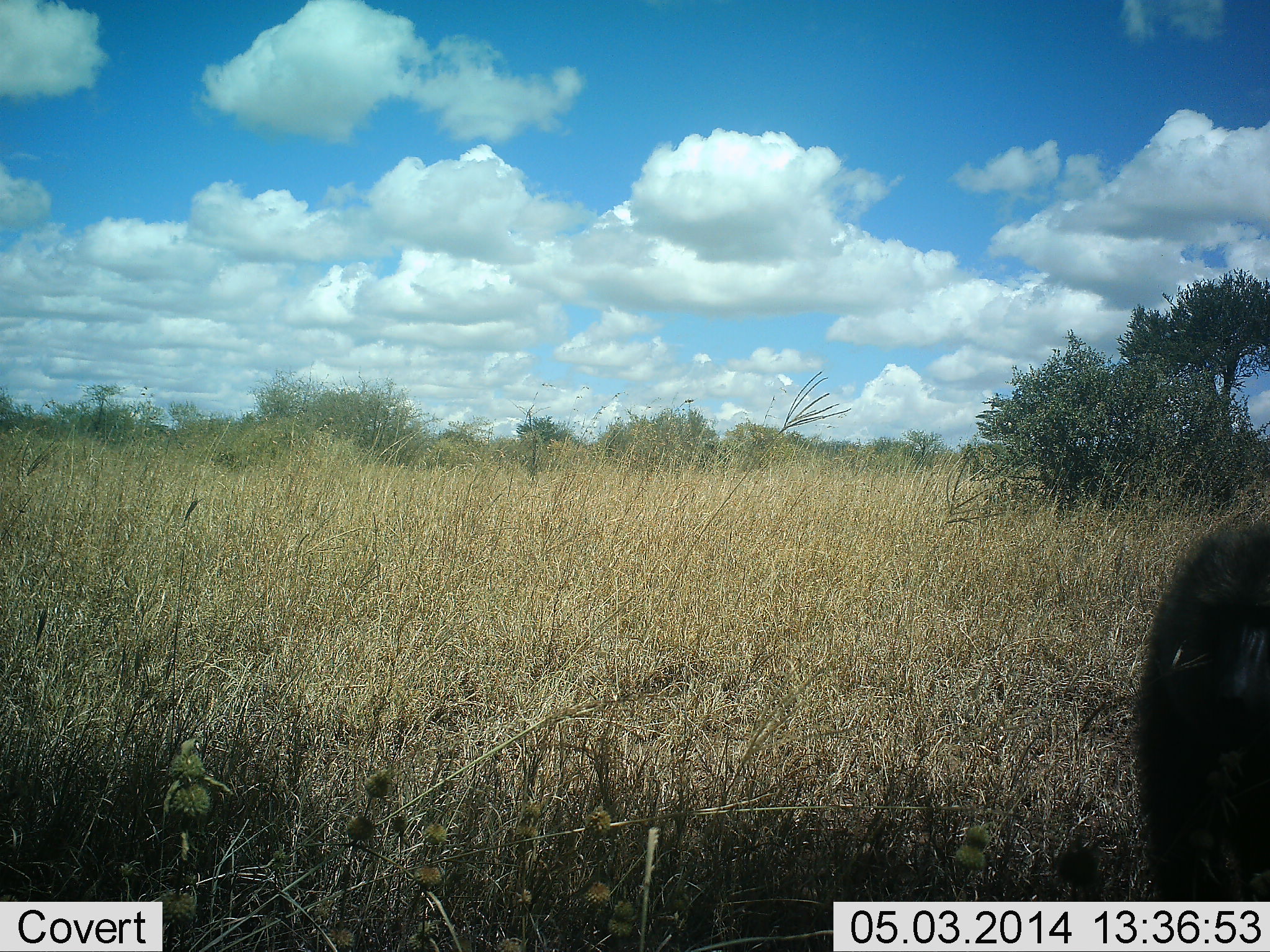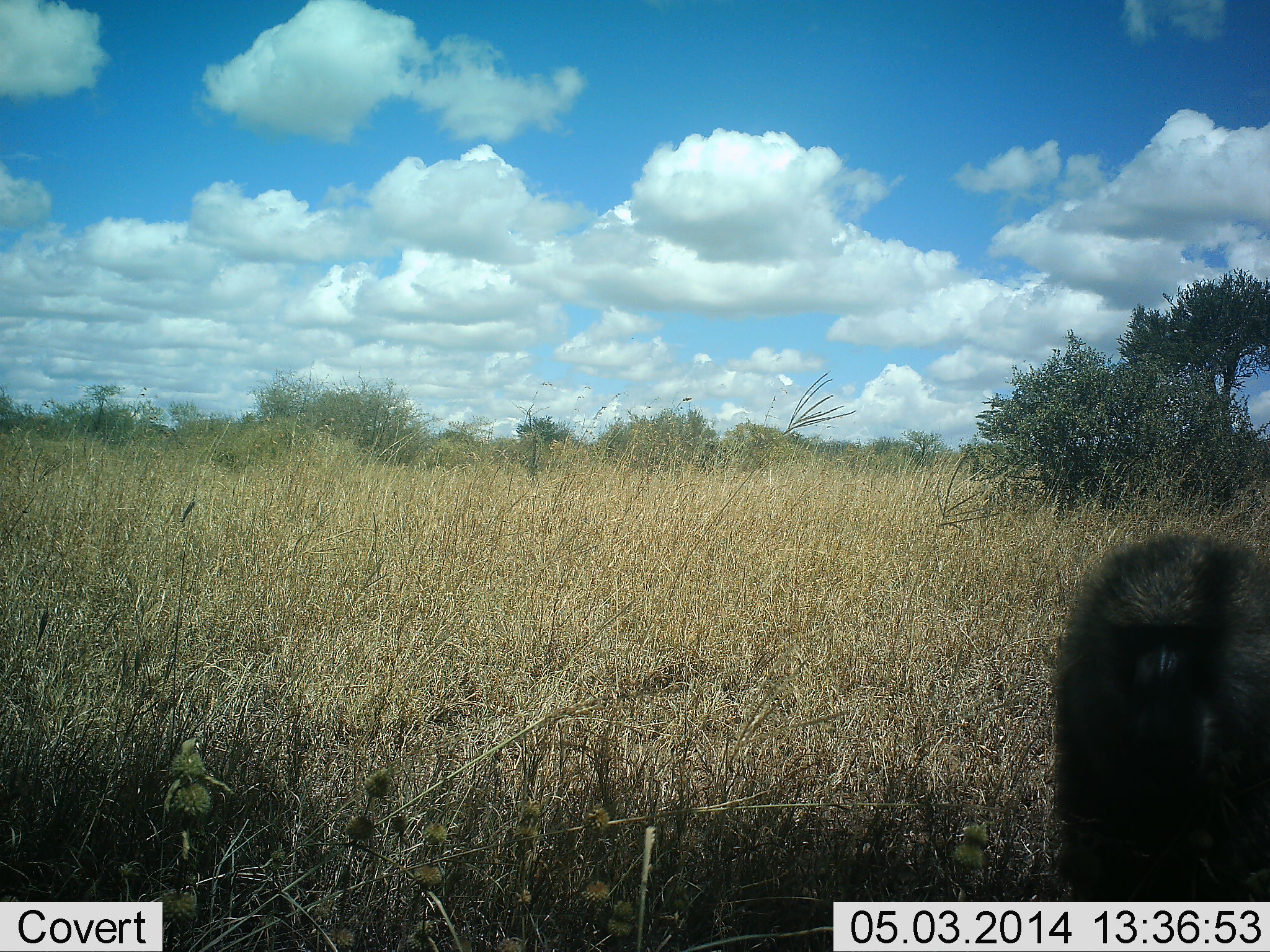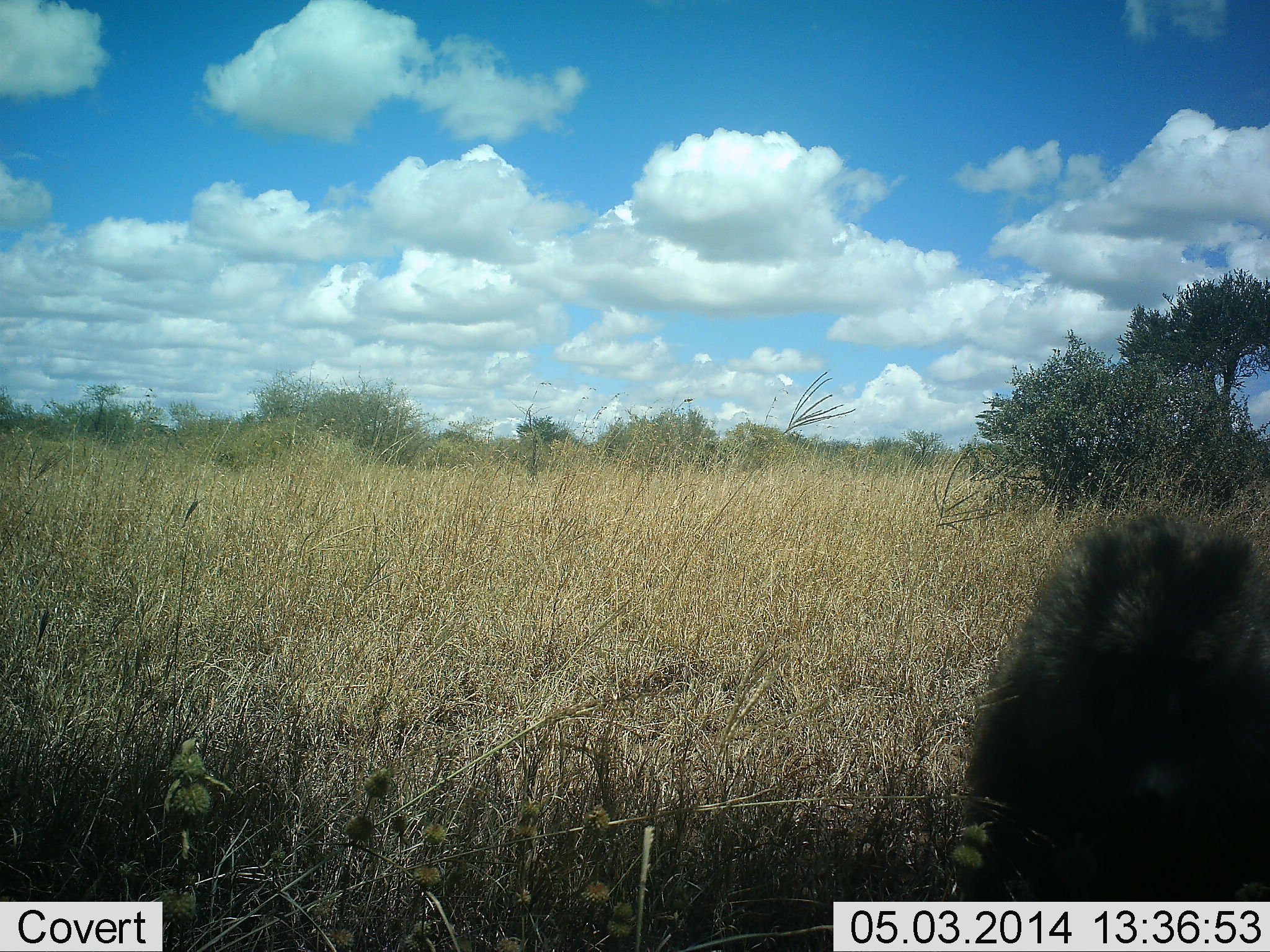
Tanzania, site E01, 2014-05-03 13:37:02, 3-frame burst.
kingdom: Animalia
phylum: Chordata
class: Mammalia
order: Primates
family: Cercopithecidae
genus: Papio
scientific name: Papio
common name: baboon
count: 1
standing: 30%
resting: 10%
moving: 50%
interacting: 10%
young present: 0%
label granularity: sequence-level